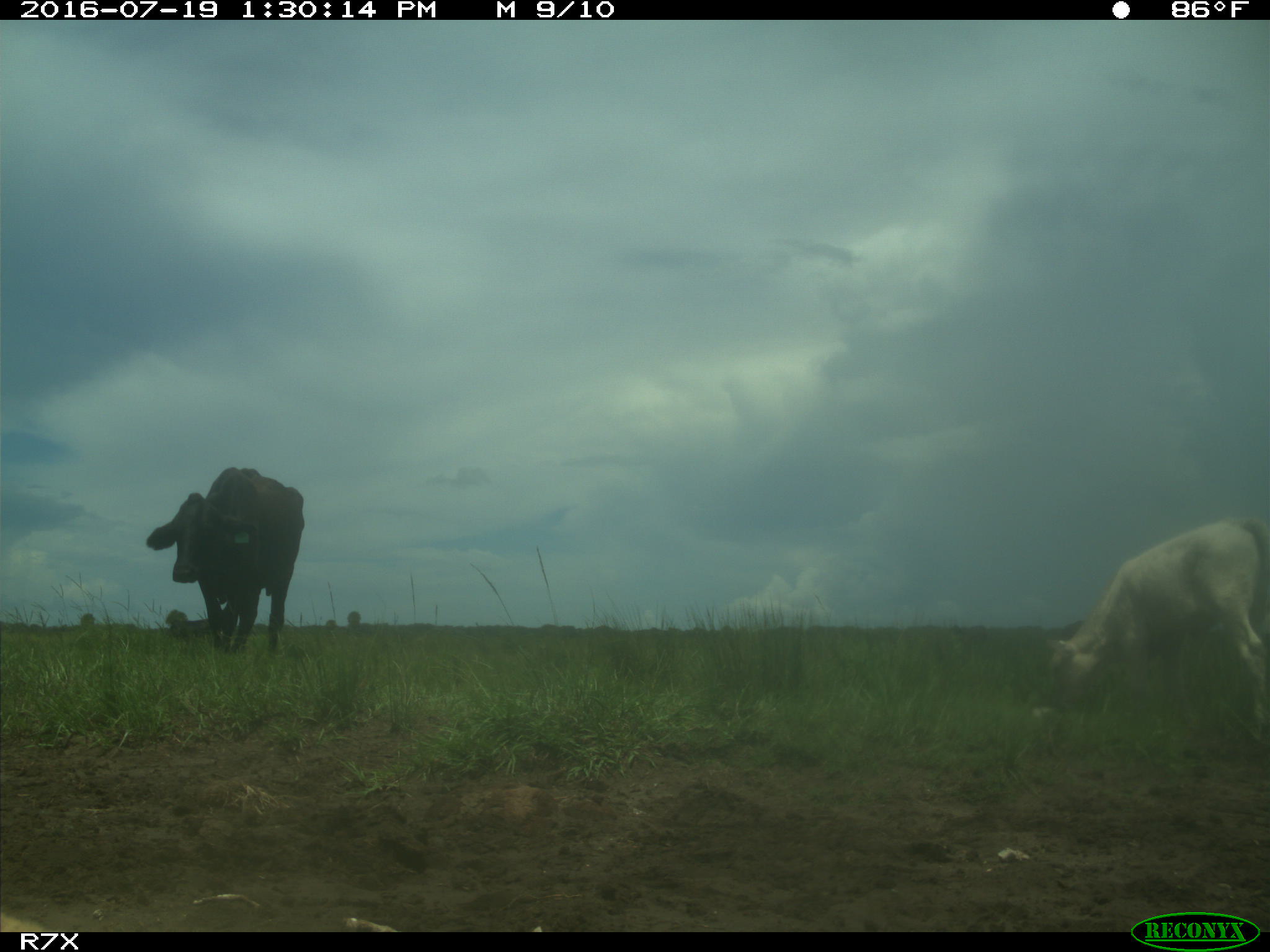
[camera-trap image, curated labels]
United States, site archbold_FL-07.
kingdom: Animalia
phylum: Chordata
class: Mammalia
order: Artiodactyla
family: Bovidae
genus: Bos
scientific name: Bos taurus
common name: domestic cow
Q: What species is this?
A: Bos taurus (domestic cow).